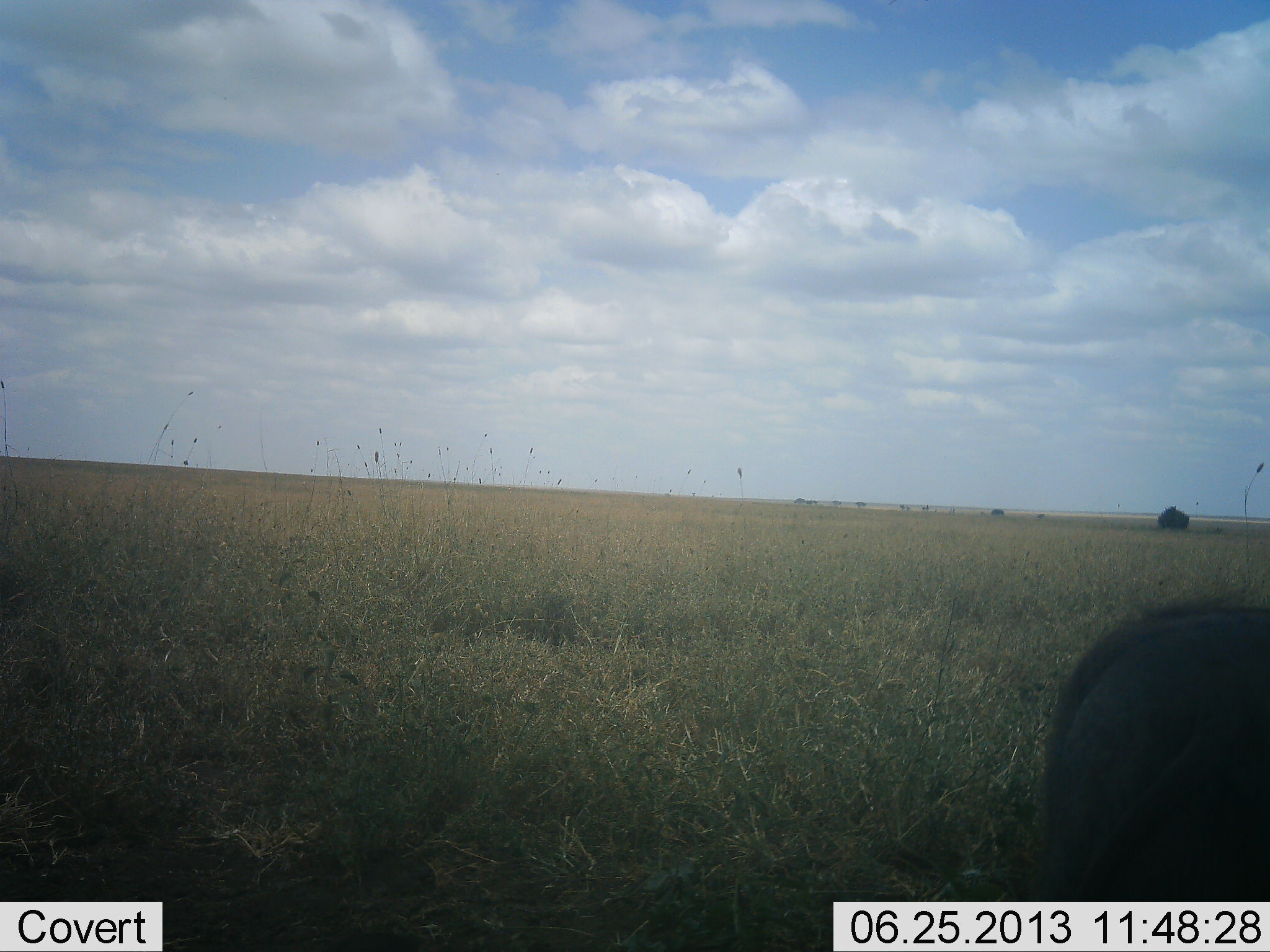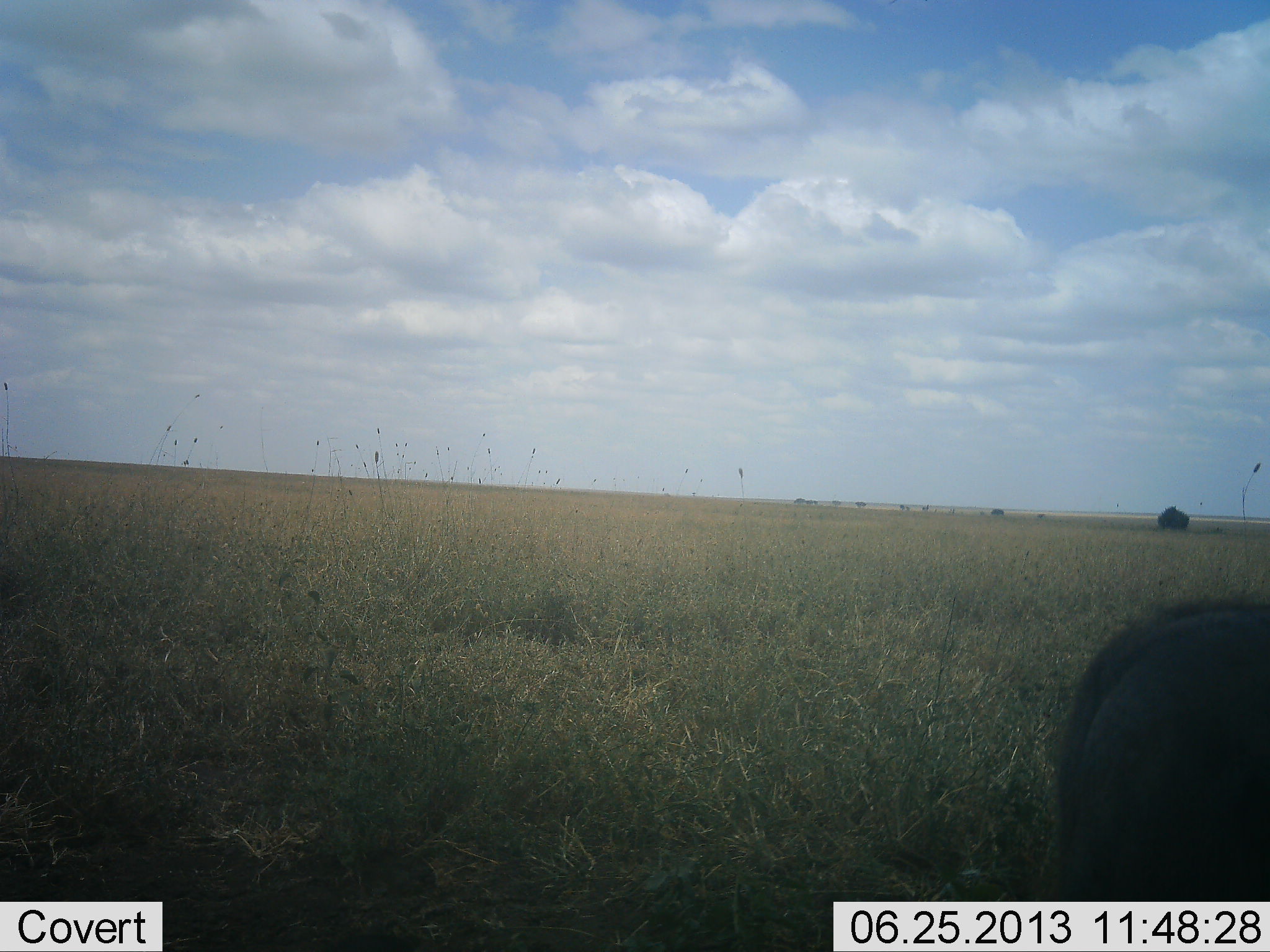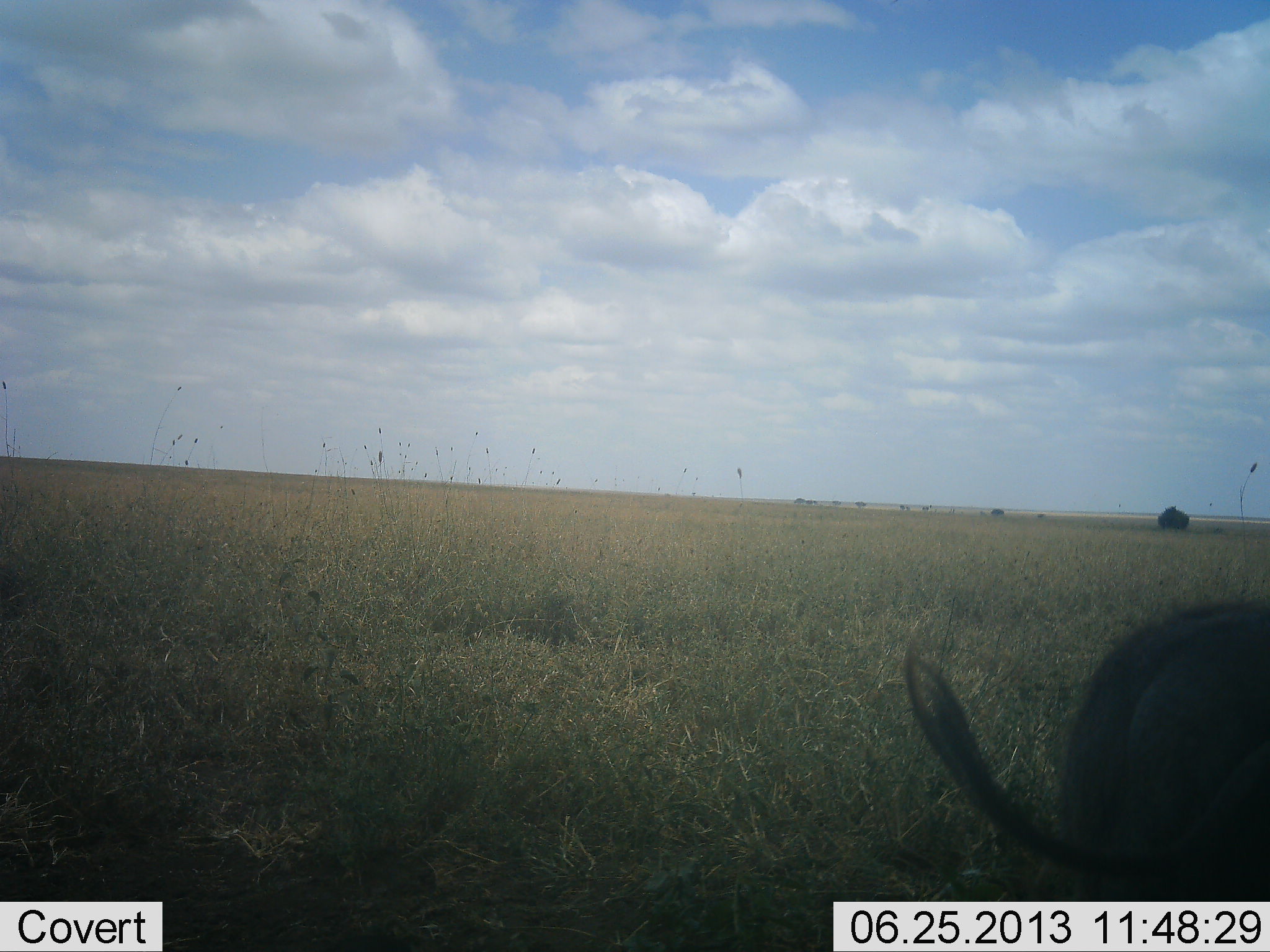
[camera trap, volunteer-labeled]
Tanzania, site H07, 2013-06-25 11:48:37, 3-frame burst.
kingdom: Animalia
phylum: Chordata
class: Mammalia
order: Artiodactyla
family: Suidae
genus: Phacochoerus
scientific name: Phacochoerus africanus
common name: warthog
Warthog (Phacochoerus africanus), count 1. Behavior (volunteer vote fractions): standing 90%, resting 0%, moving 10%, interacting 0%. Young present (vote fraction): 0%. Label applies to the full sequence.